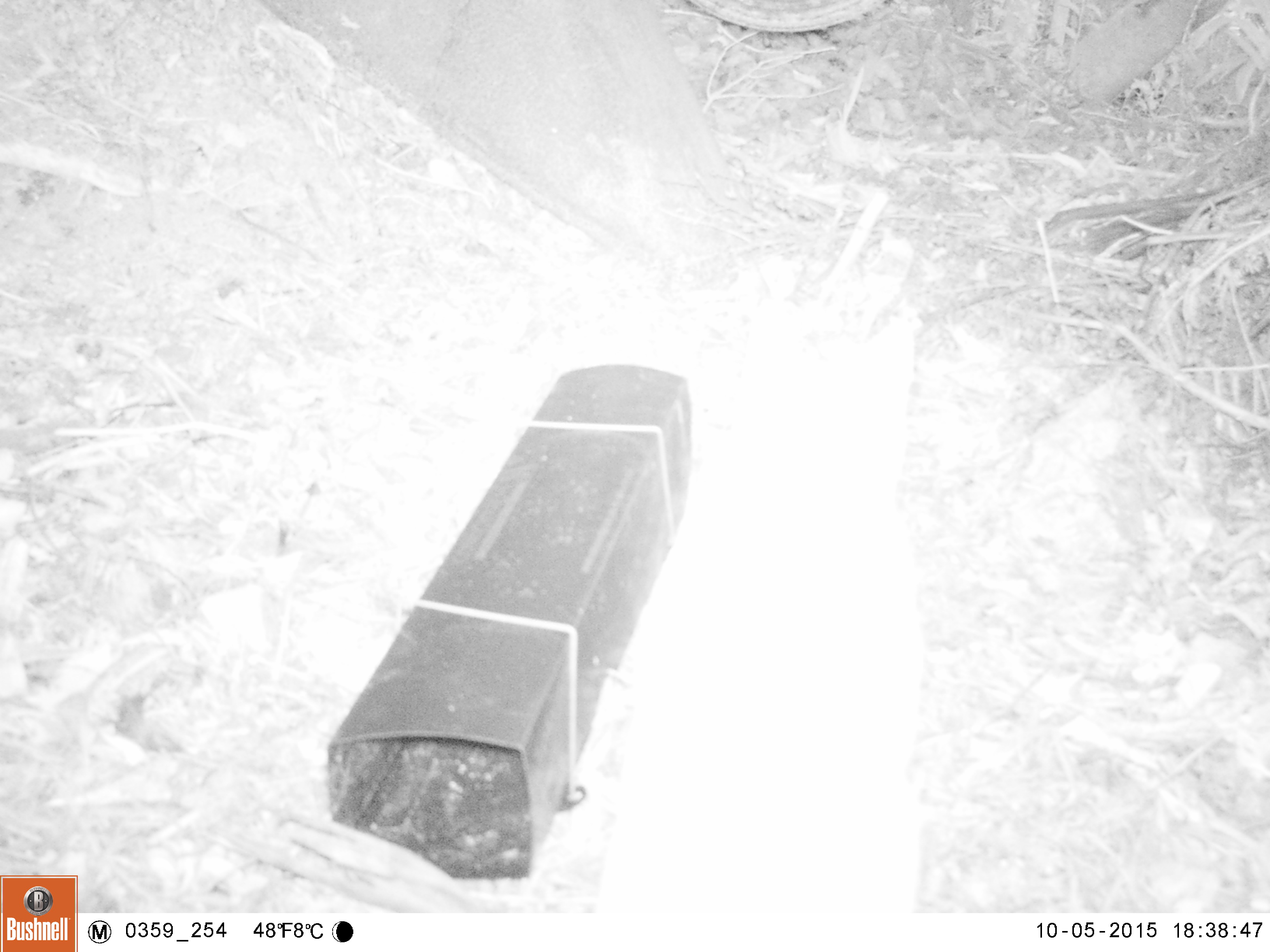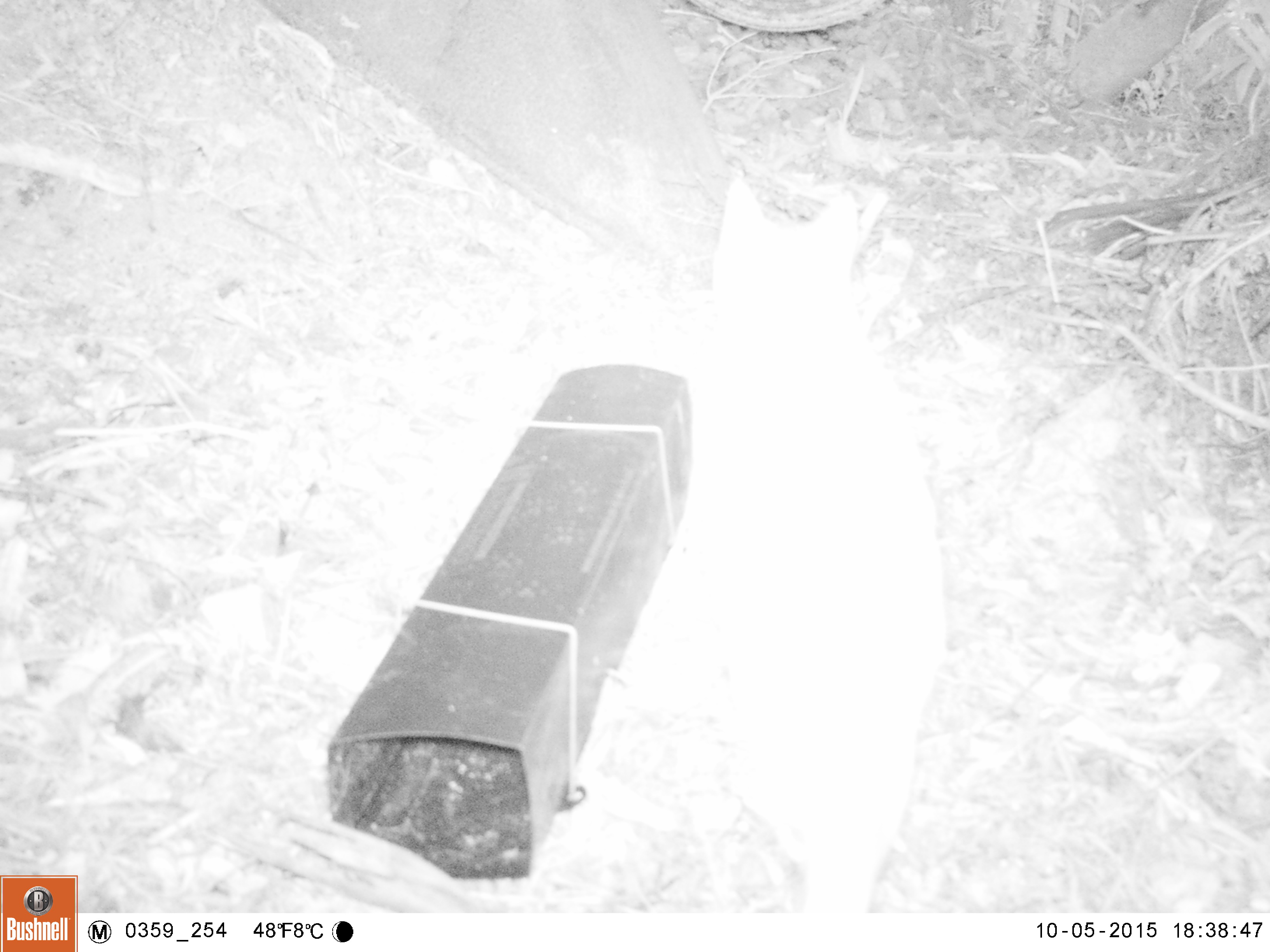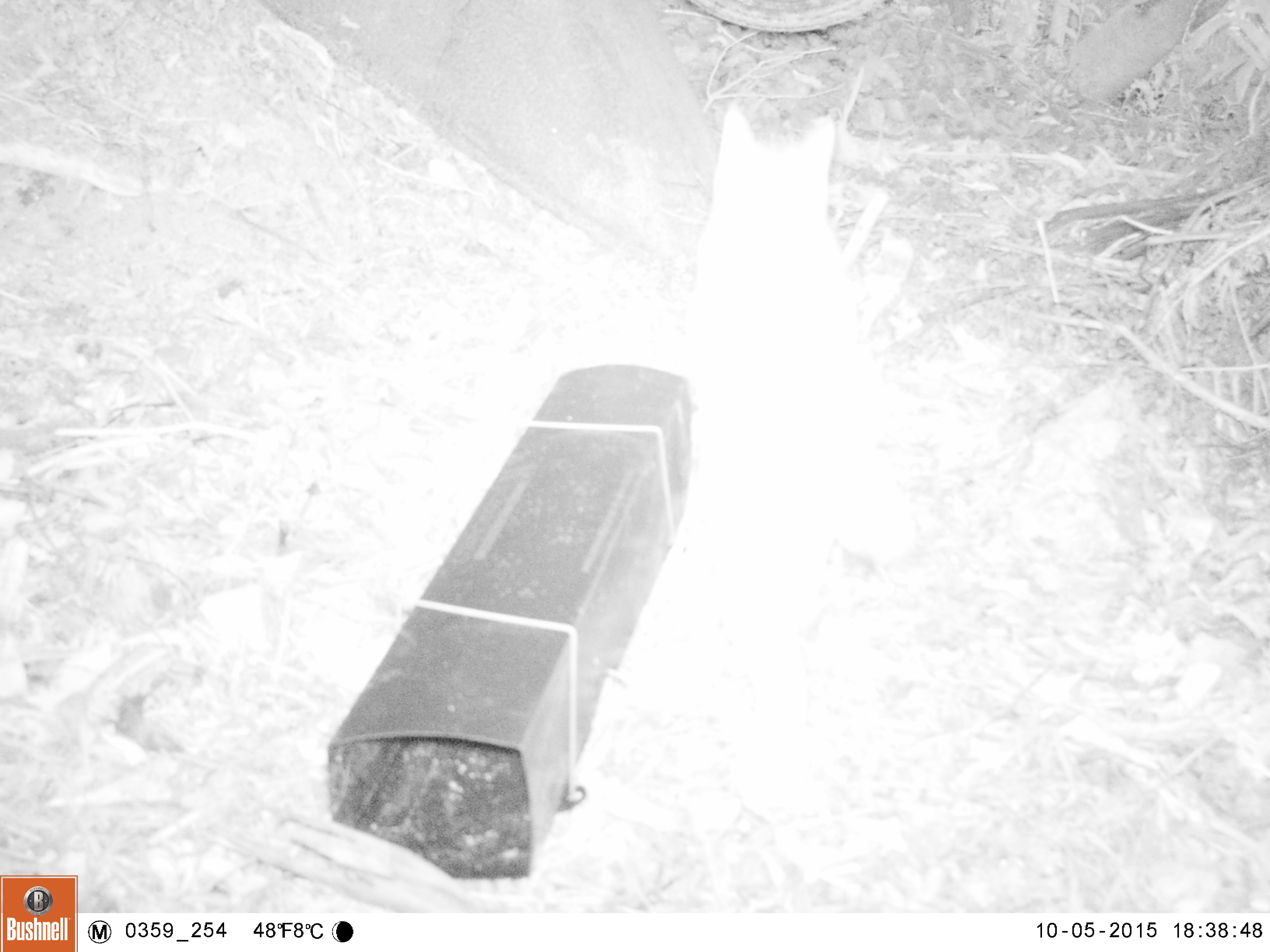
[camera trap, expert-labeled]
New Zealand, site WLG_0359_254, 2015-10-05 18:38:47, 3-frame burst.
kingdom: Animalia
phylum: Chordata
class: Mammalia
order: Carnivora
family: Felidae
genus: Felis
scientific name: Felis catus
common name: domestic cat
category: cat